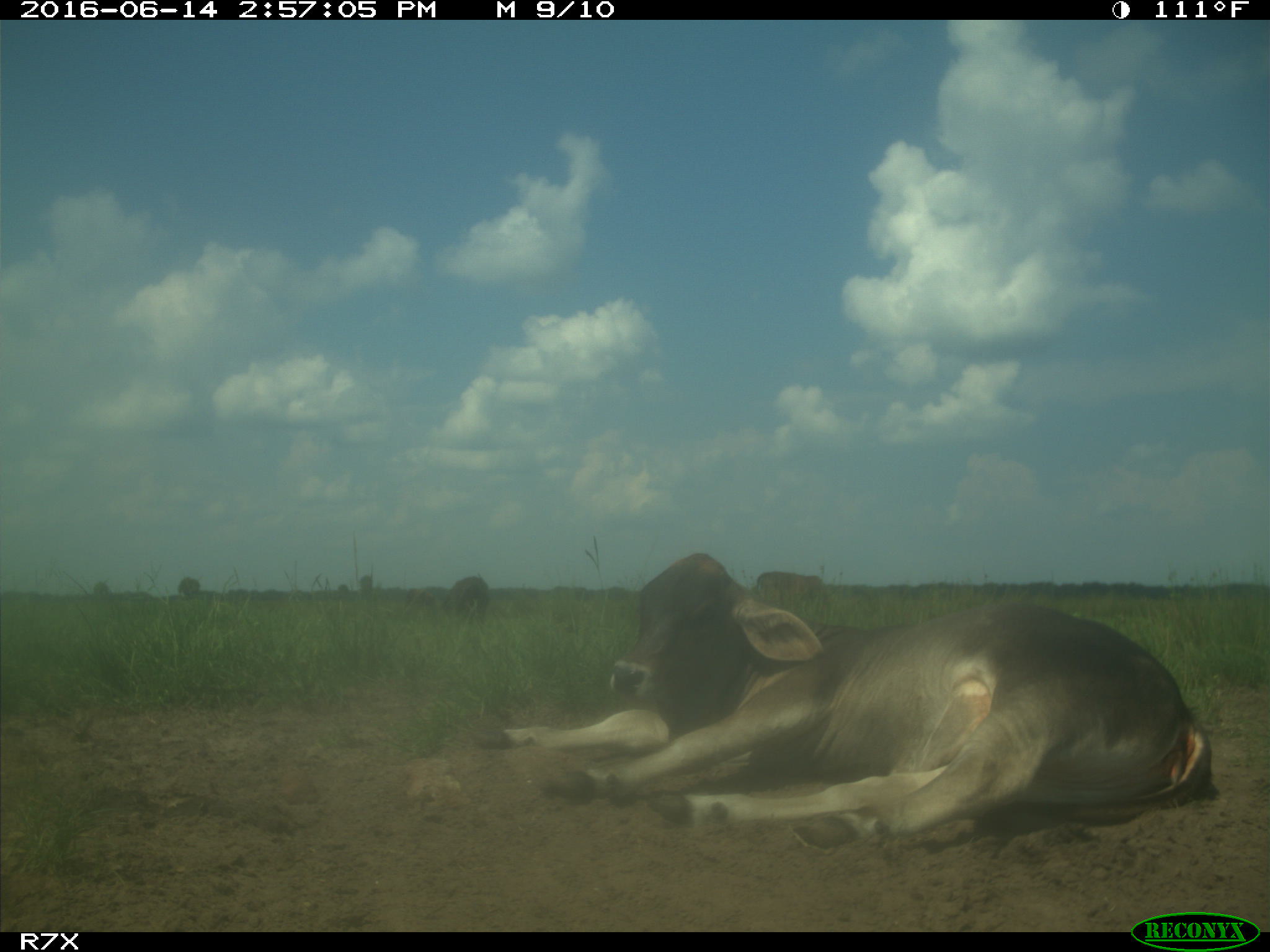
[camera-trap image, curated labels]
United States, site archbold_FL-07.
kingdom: Animalia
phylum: Chordata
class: Mammalia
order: Artiodactyla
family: Bovidae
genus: Bos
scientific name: Bos taurus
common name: domestic cow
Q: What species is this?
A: Bos taurus (domestic cow).